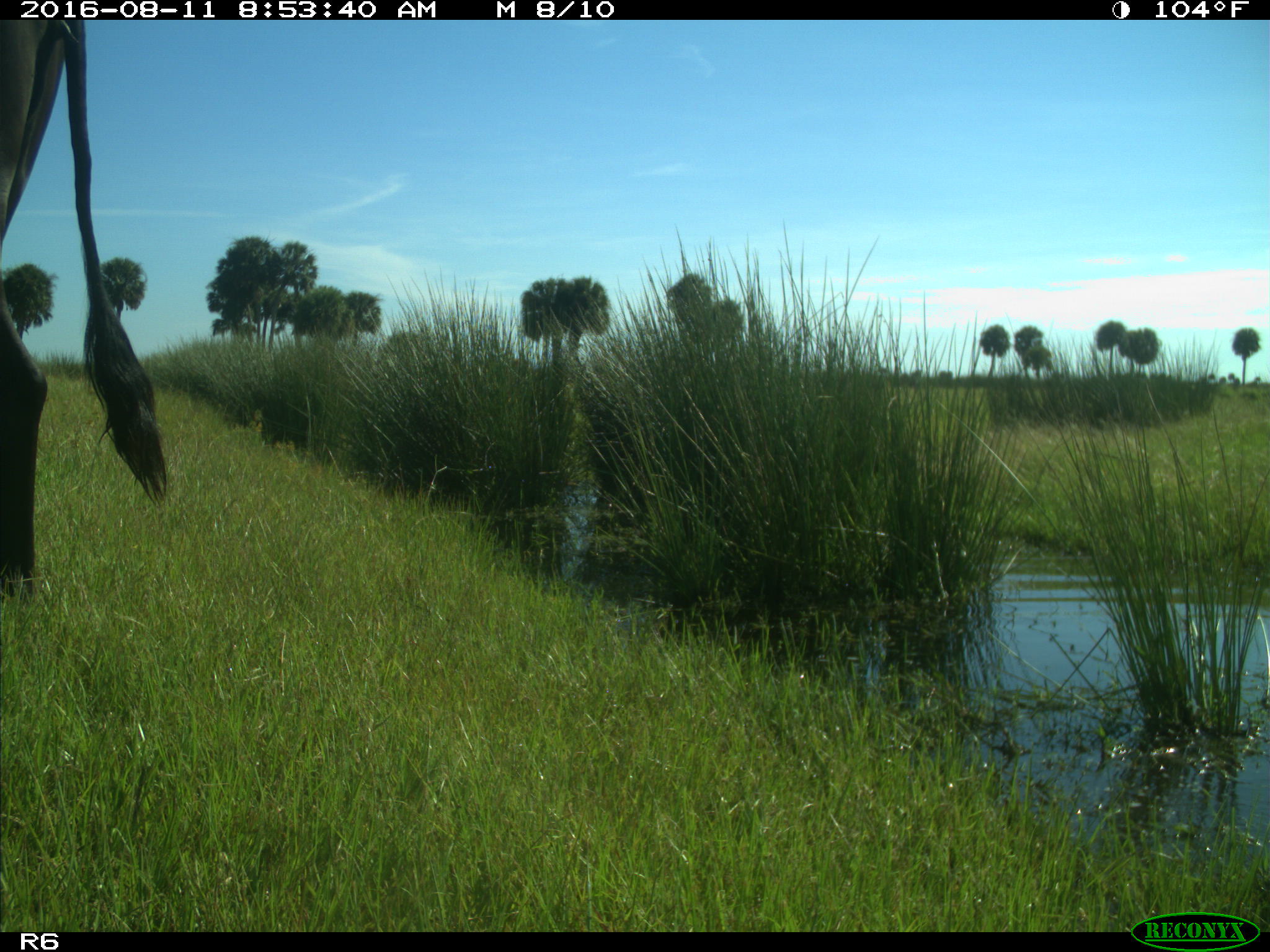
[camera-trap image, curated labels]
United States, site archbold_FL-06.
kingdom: Animalia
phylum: Chordata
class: Mammalia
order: Artiodactyla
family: Bovidae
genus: Bos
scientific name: Bos taurus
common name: domestic cow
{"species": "Bos taurus (domestic cow)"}